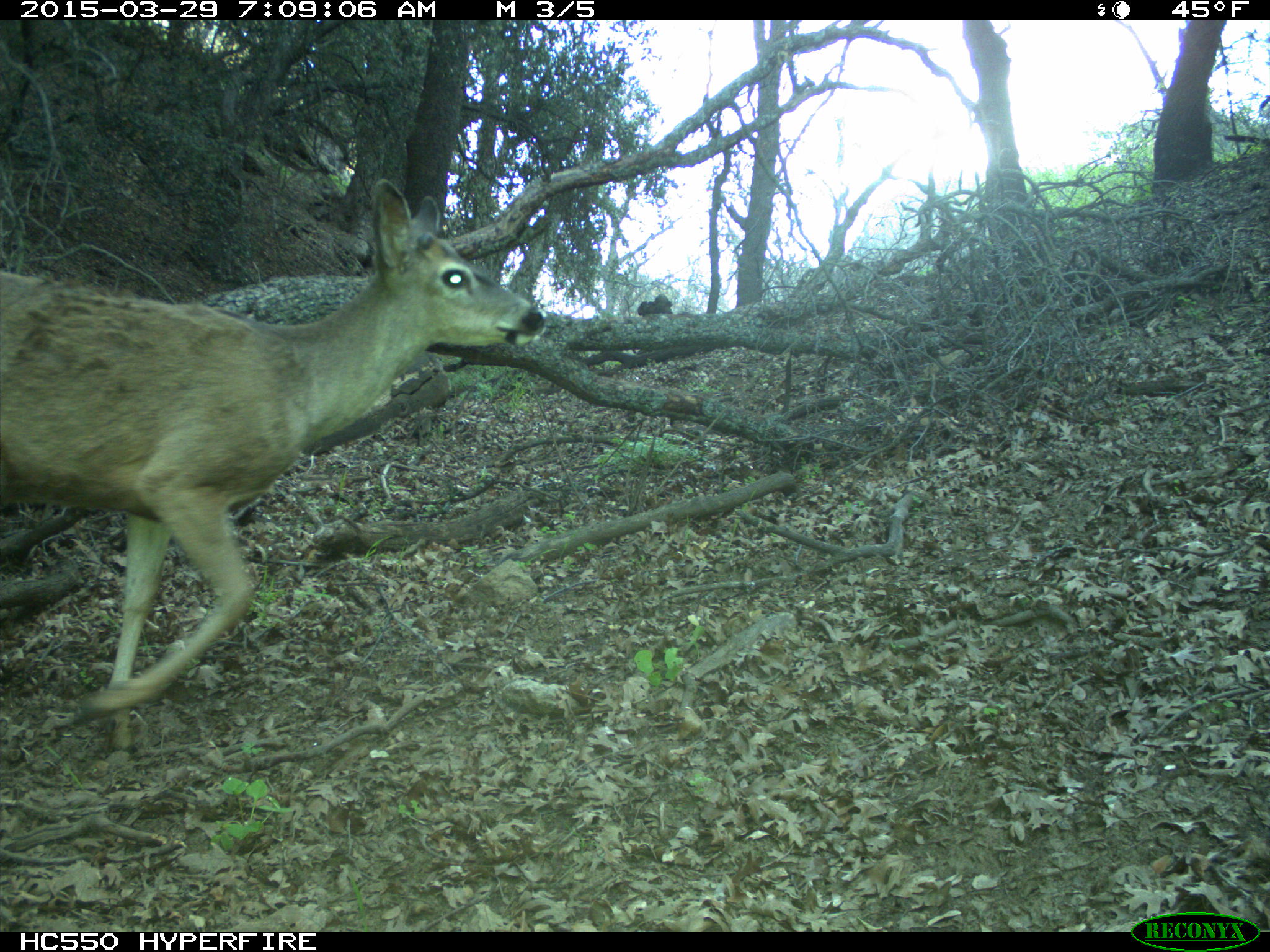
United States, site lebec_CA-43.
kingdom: Animalia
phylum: Chordata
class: Mammalia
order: Artiodactyla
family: Cervidae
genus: Odocoileus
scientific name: Odocoileus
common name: deer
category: unidentified deer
Unidentified deer (deer) (Odocoileus).